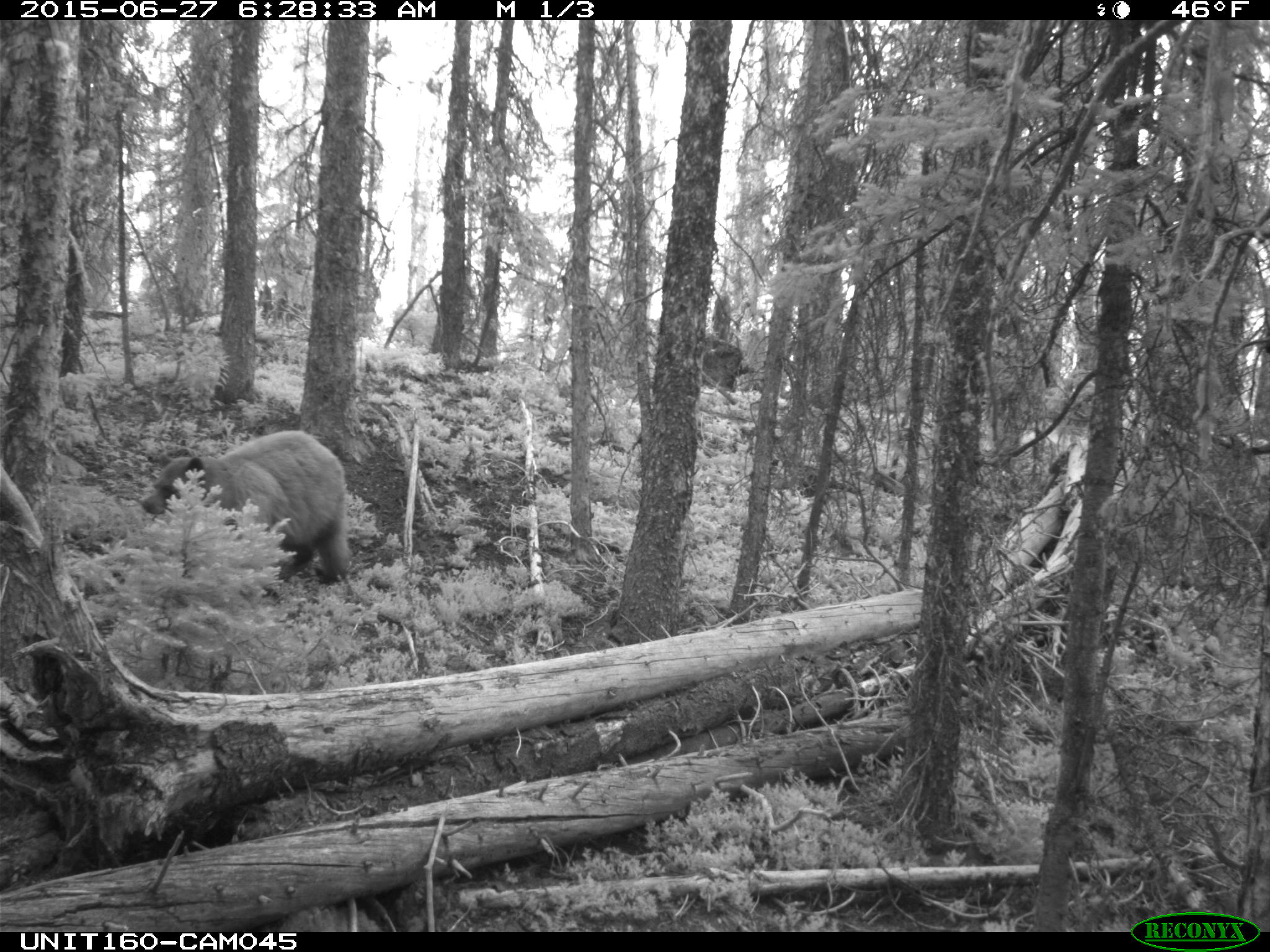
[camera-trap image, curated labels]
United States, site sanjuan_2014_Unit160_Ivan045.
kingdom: Animalia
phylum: Chordata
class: Mammalia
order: Carnivora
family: Ursidae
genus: Ursus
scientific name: Ursus americanus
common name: american black bear